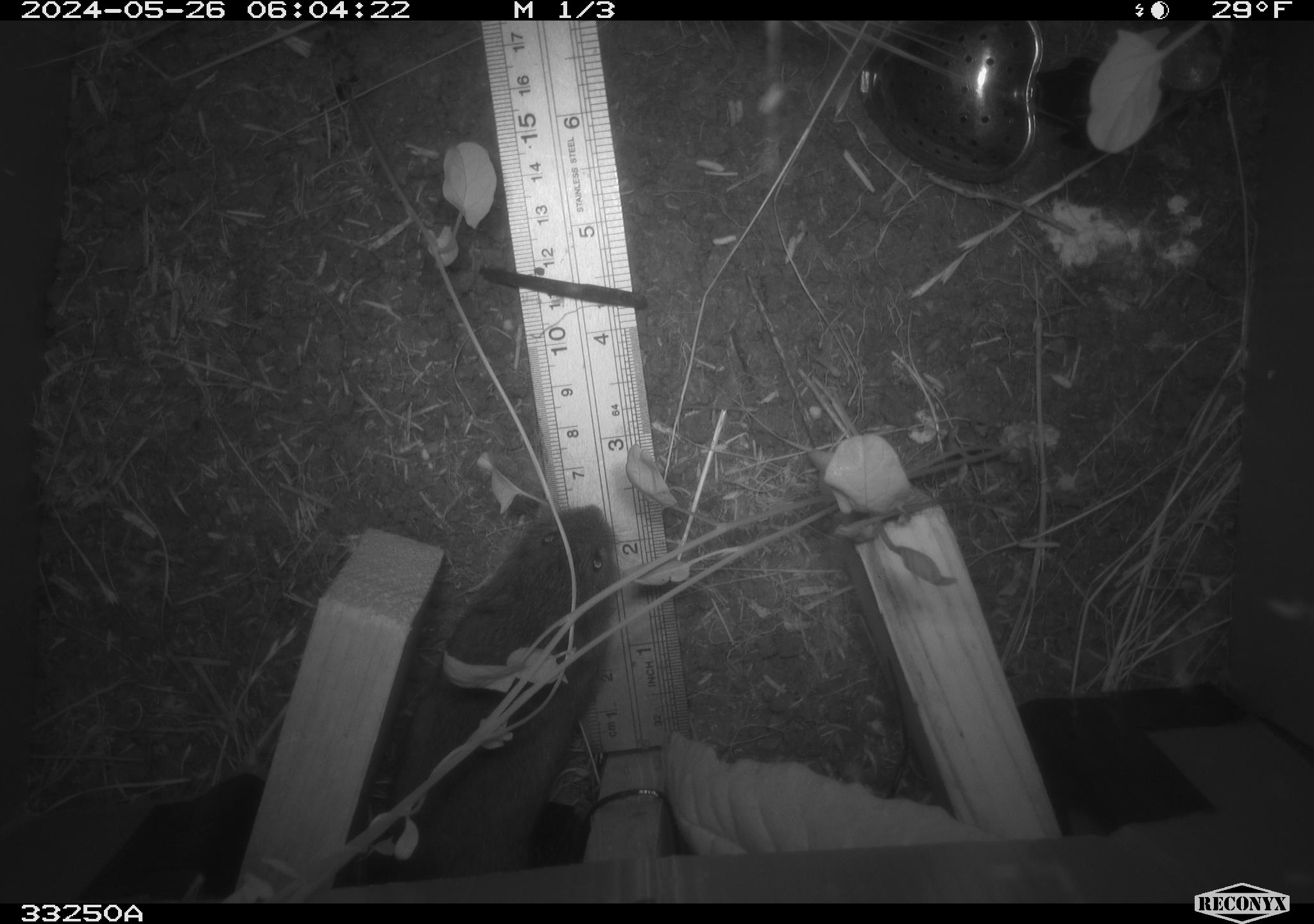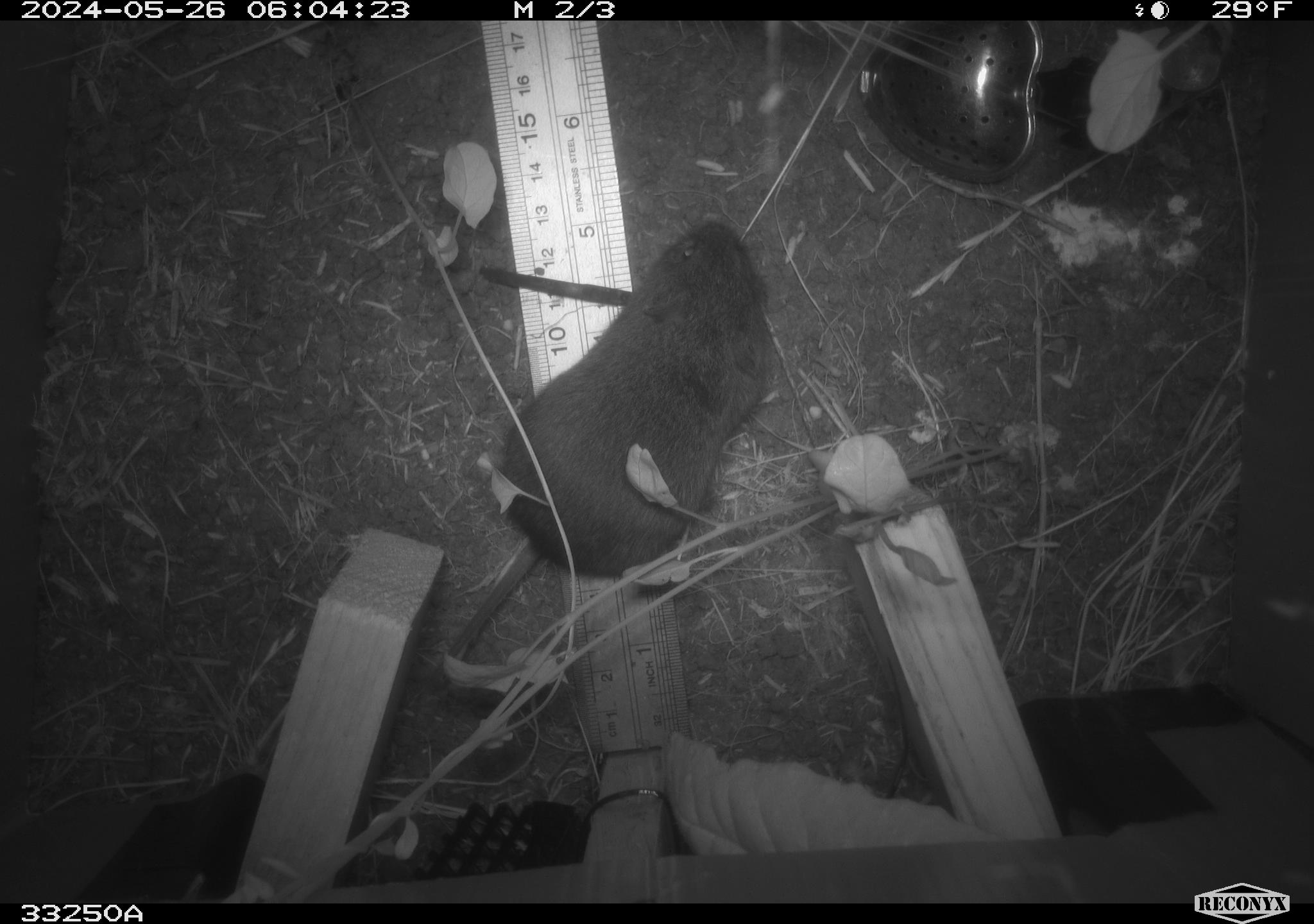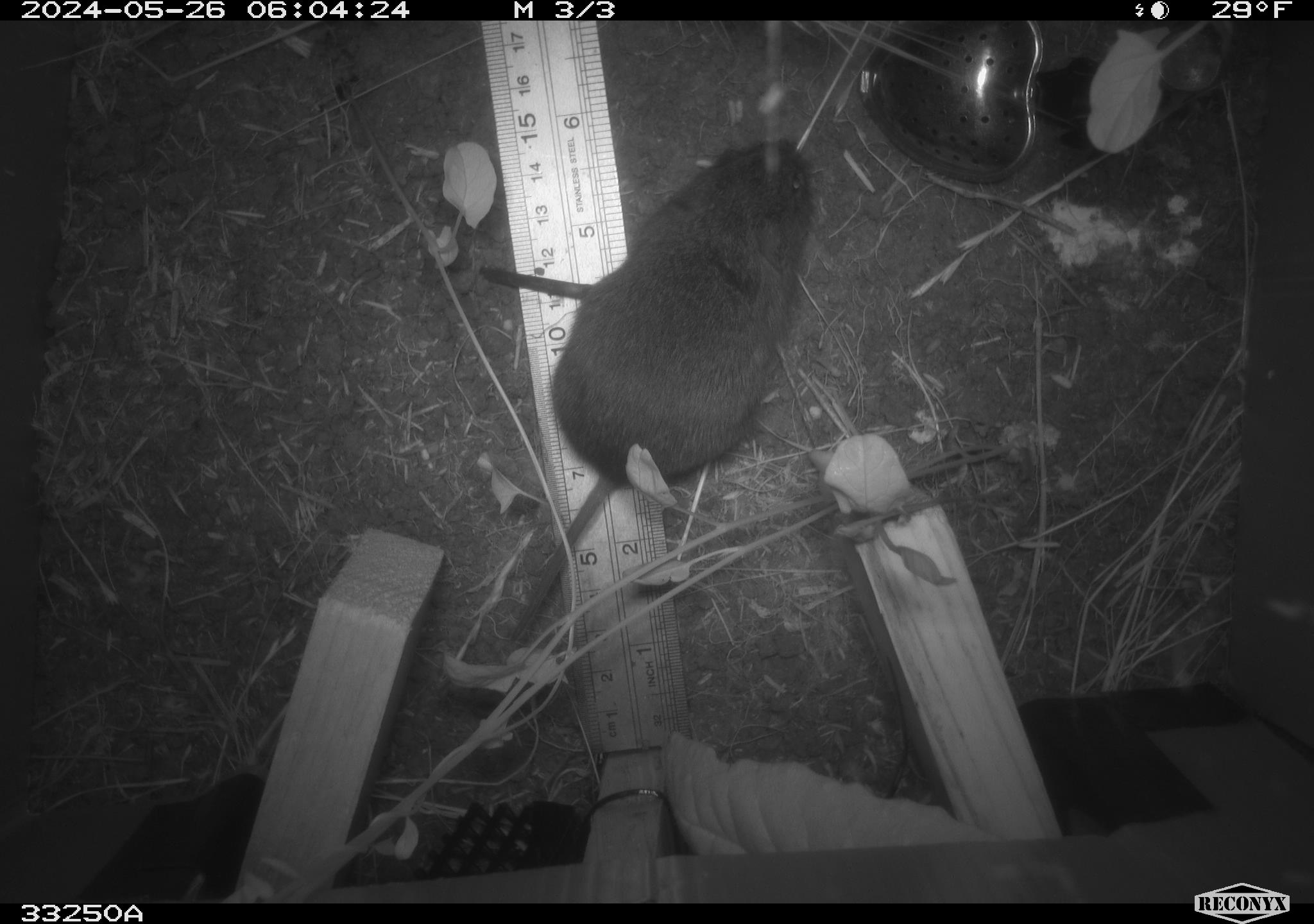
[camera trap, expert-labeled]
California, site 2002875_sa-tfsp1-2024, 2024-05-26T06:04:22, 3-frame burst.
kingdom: Animalia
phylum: Chordata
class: Mammalia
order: Rodentia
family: Cricetidae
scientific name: Arvicolinae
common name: voles, lemmings, and muskrats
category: arvicolinae subfamily